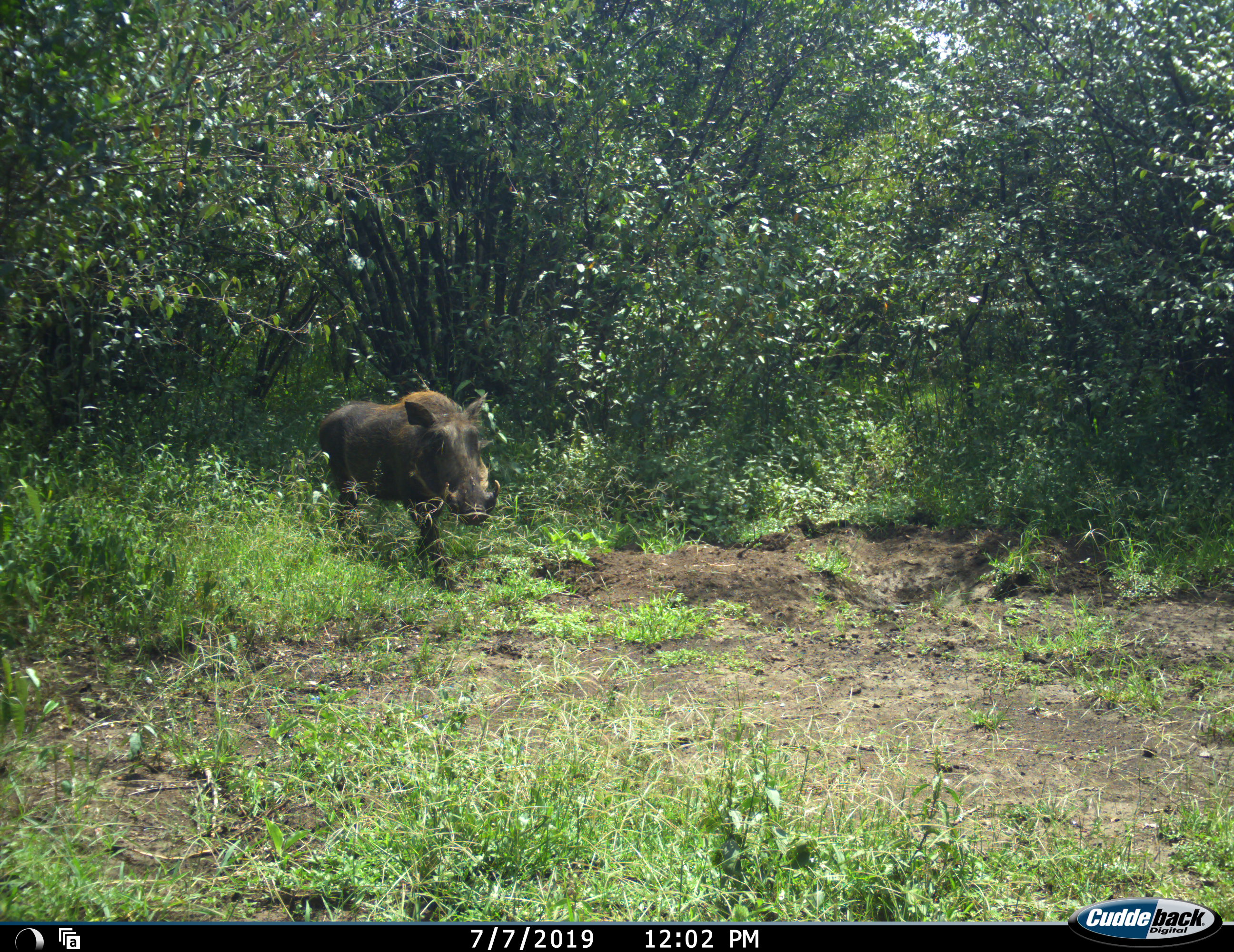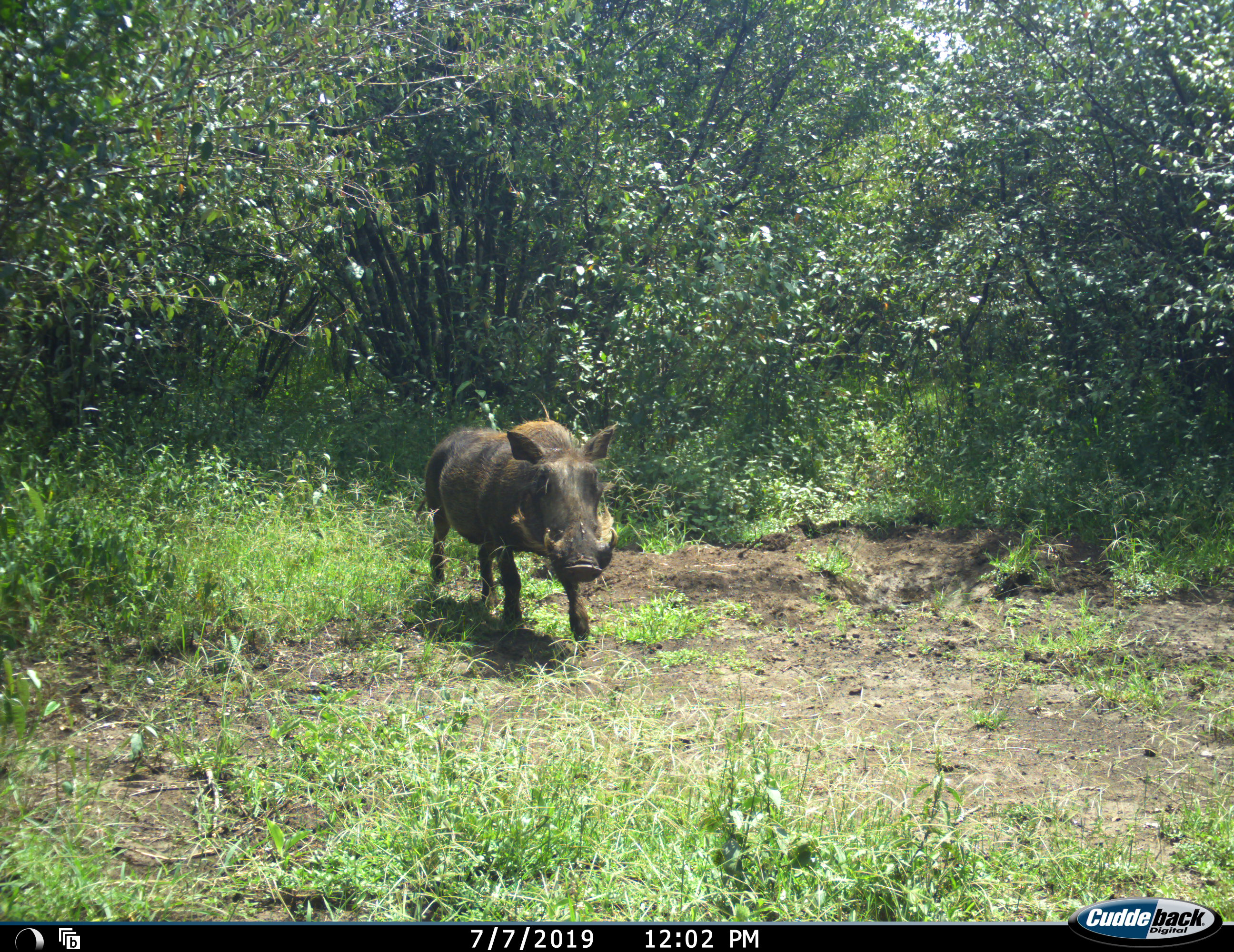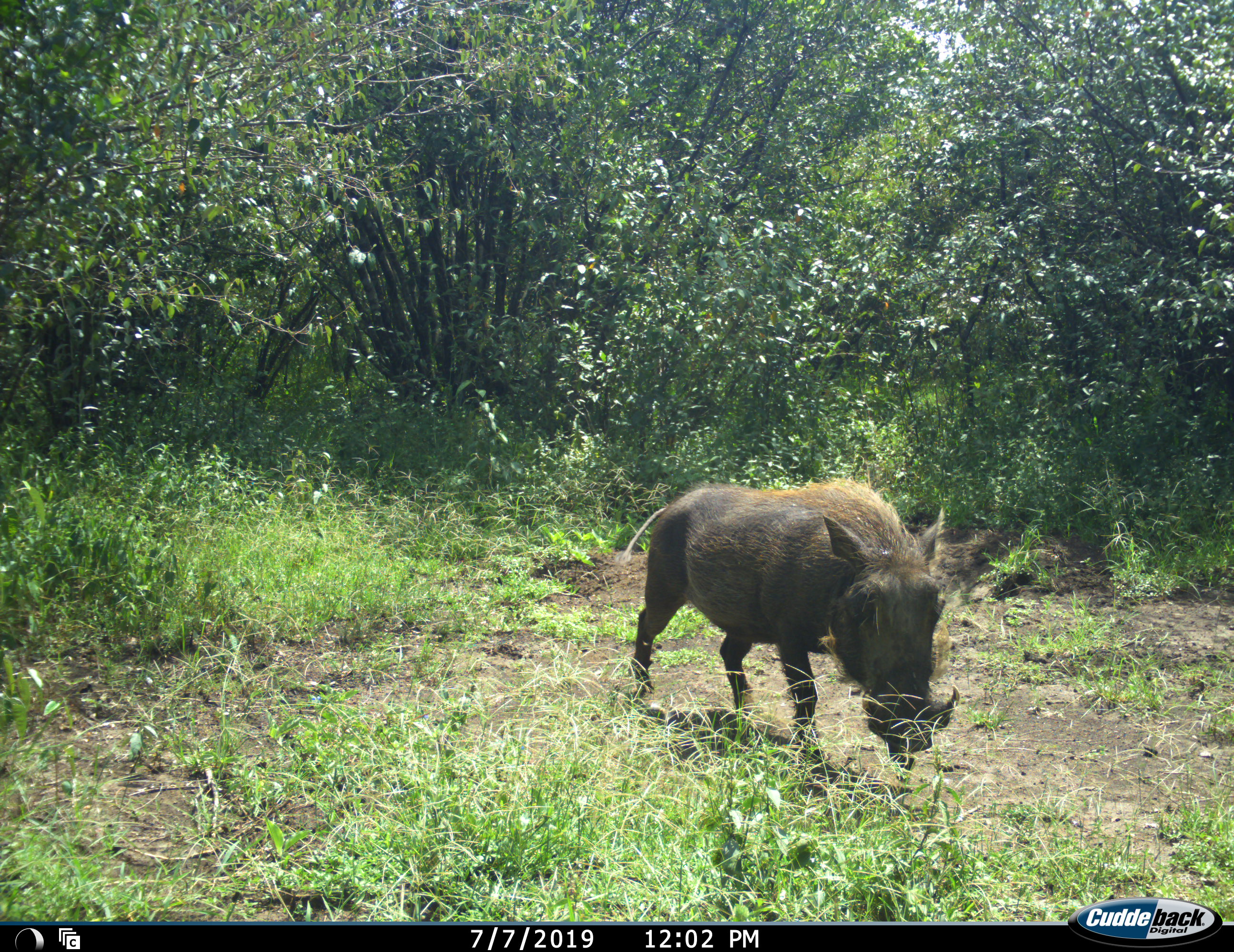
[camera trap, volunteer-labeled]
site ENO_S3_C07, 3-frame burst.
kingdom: Animalia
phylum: Chordata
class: Mammalia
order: Artiodactyla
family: Suidae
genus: Phacochoerus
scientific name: Phacochoerus africanus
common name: warthog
Warthog (Phacochoerus africanus), count 1. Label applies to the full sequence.